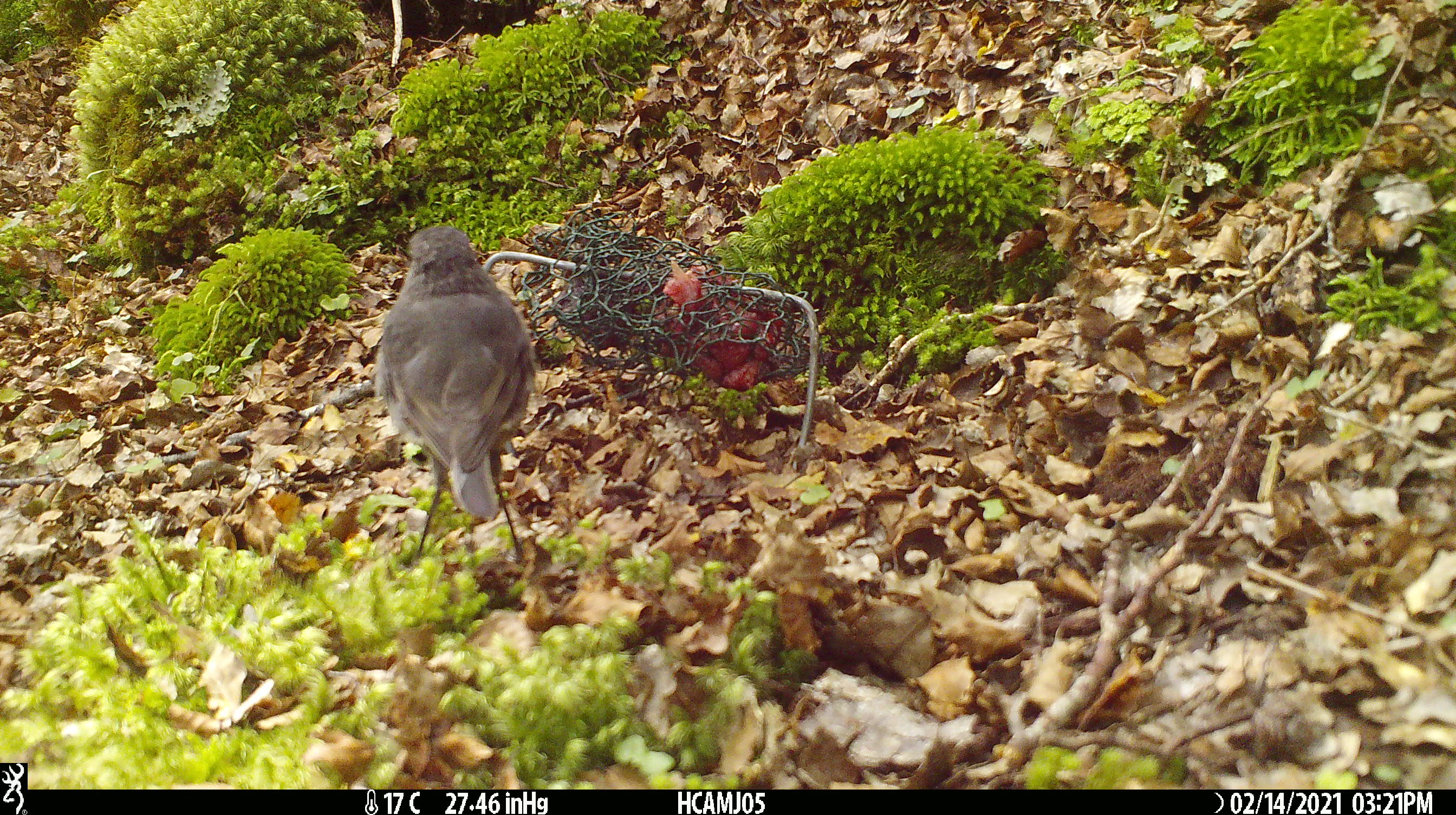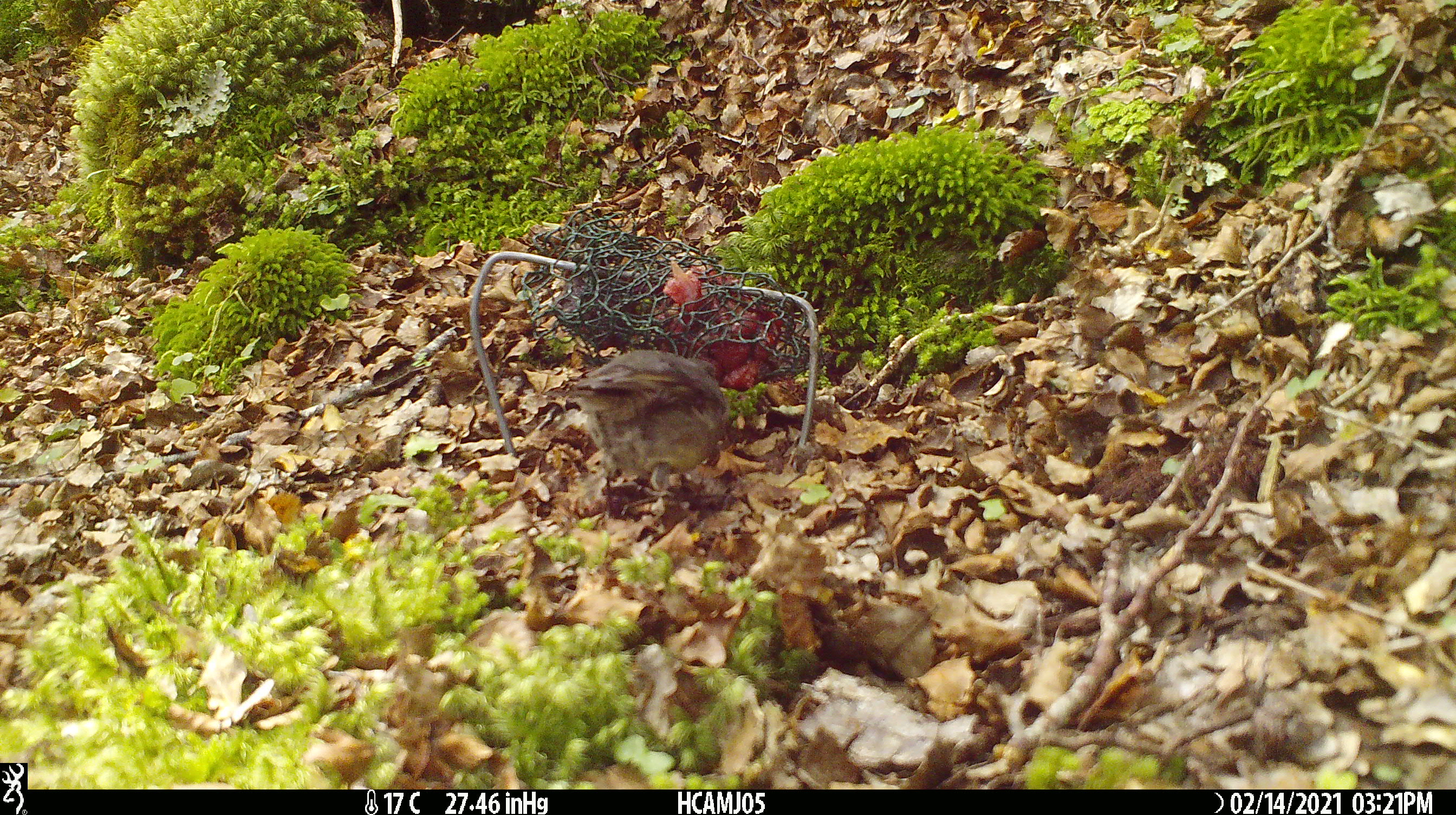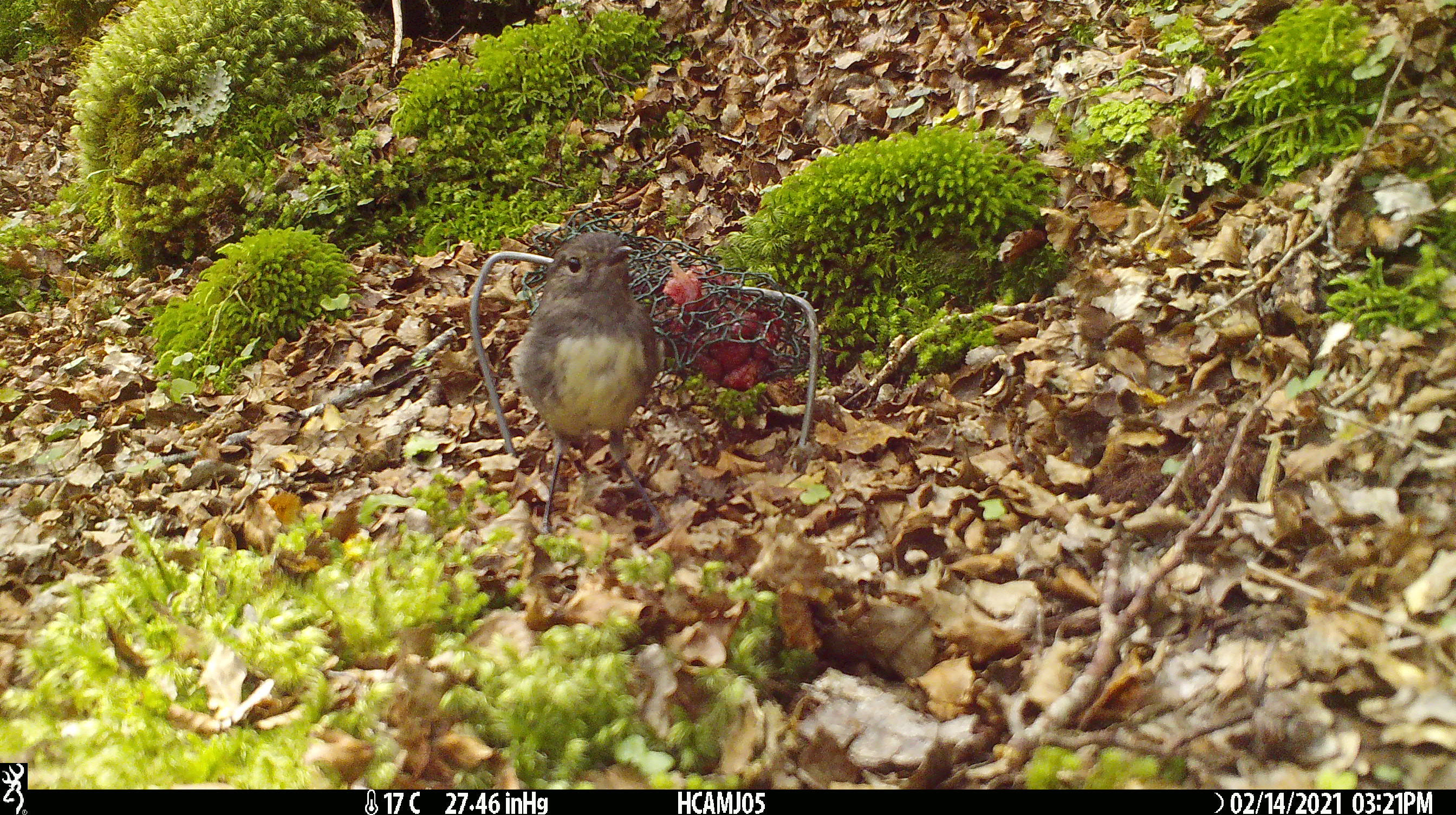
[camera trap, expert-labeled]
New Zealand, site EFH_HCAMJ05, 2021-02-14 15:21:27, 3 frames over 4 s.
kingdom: Animalia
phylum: Chordata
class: Aves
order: Passeriformes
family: Petroicidae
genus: Petroica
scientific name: Petroica australis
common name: new zealand robin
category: robin